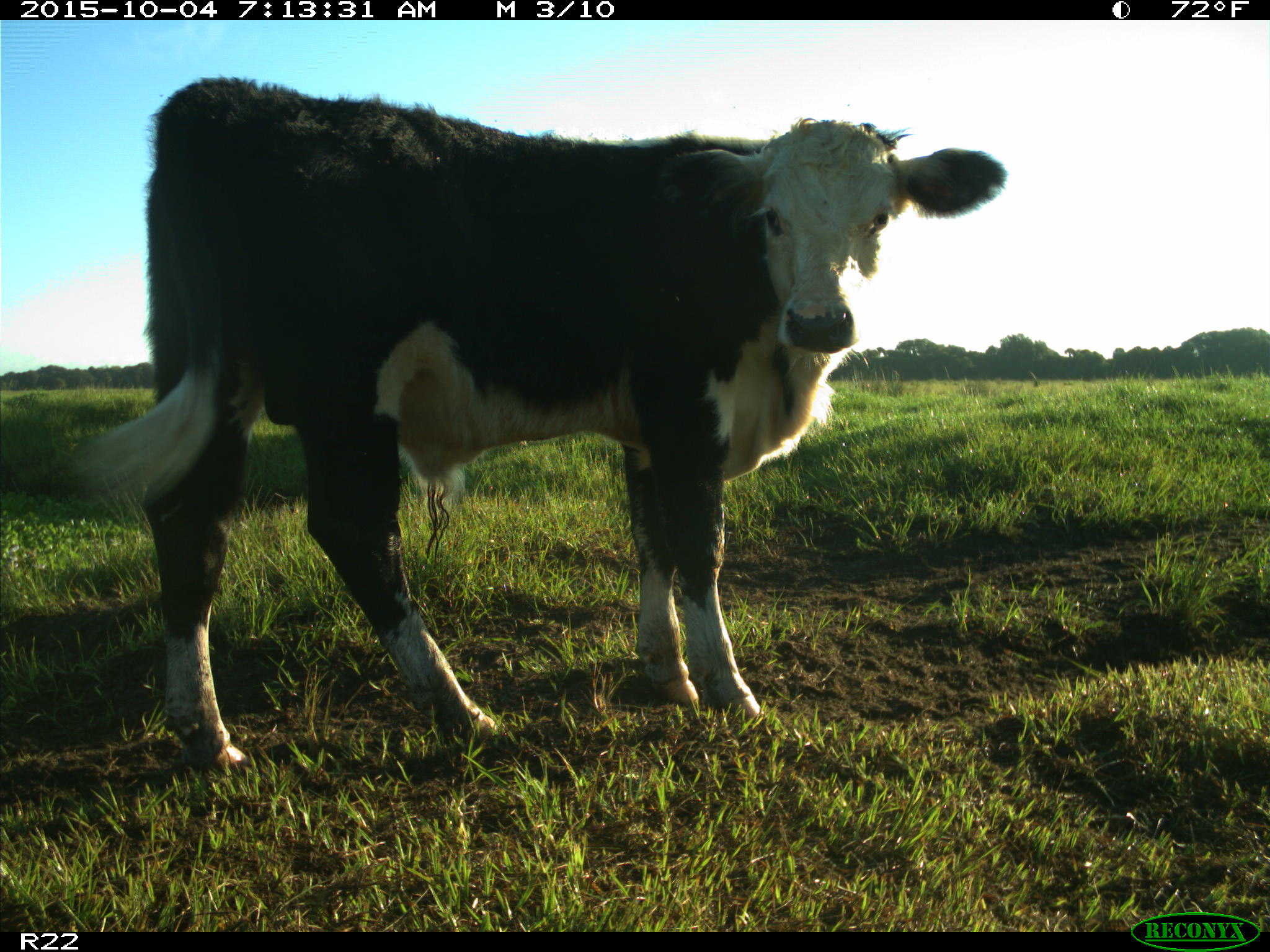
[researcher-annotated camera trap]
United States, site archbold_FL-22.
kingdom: Animalia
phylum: Chordata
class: Mammalia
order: Artiodactyla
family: Bovidae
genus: Bos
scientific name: Bos taurus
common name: domestic cow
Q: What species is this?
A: Bos taurus (domestic cow).